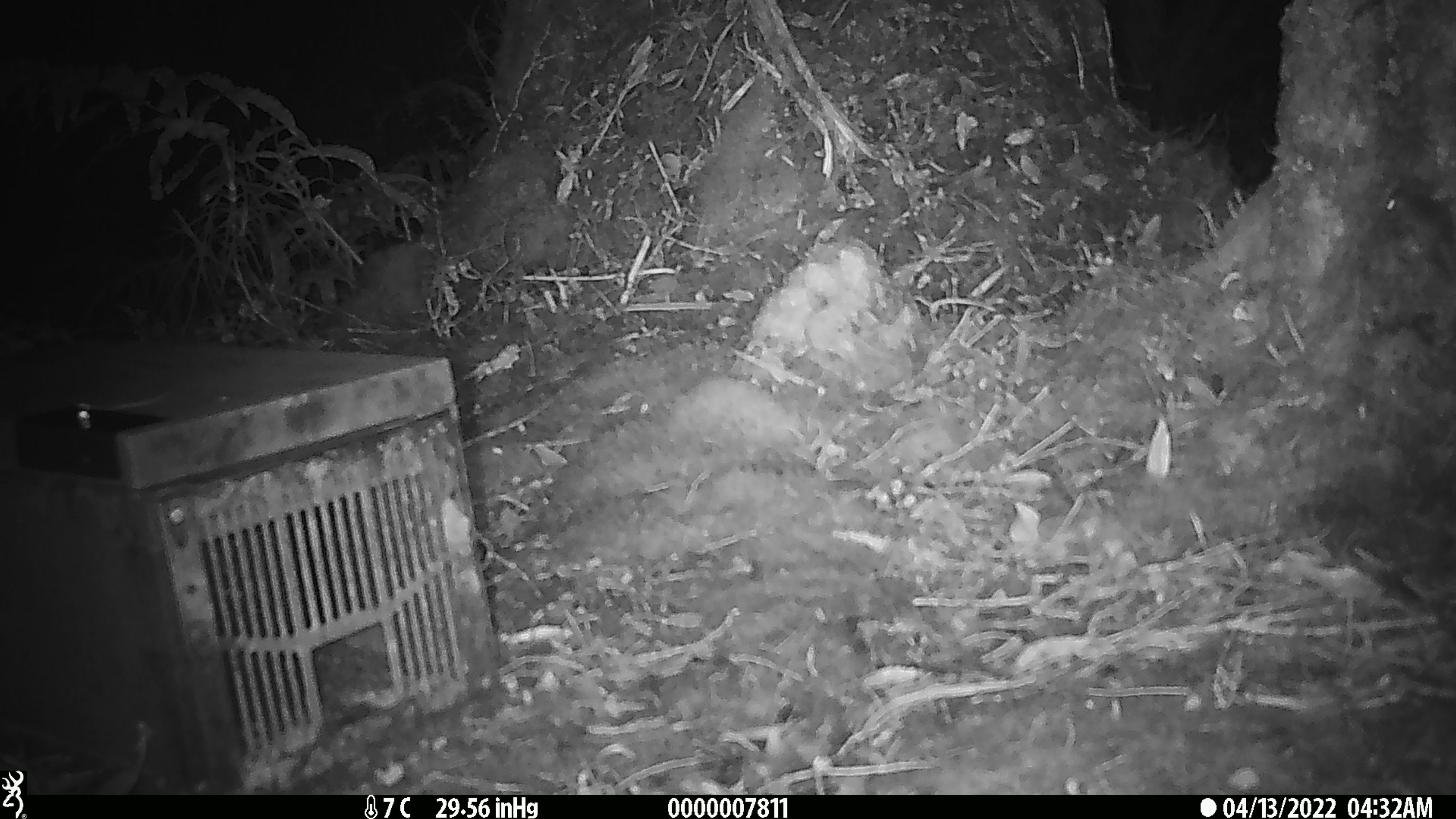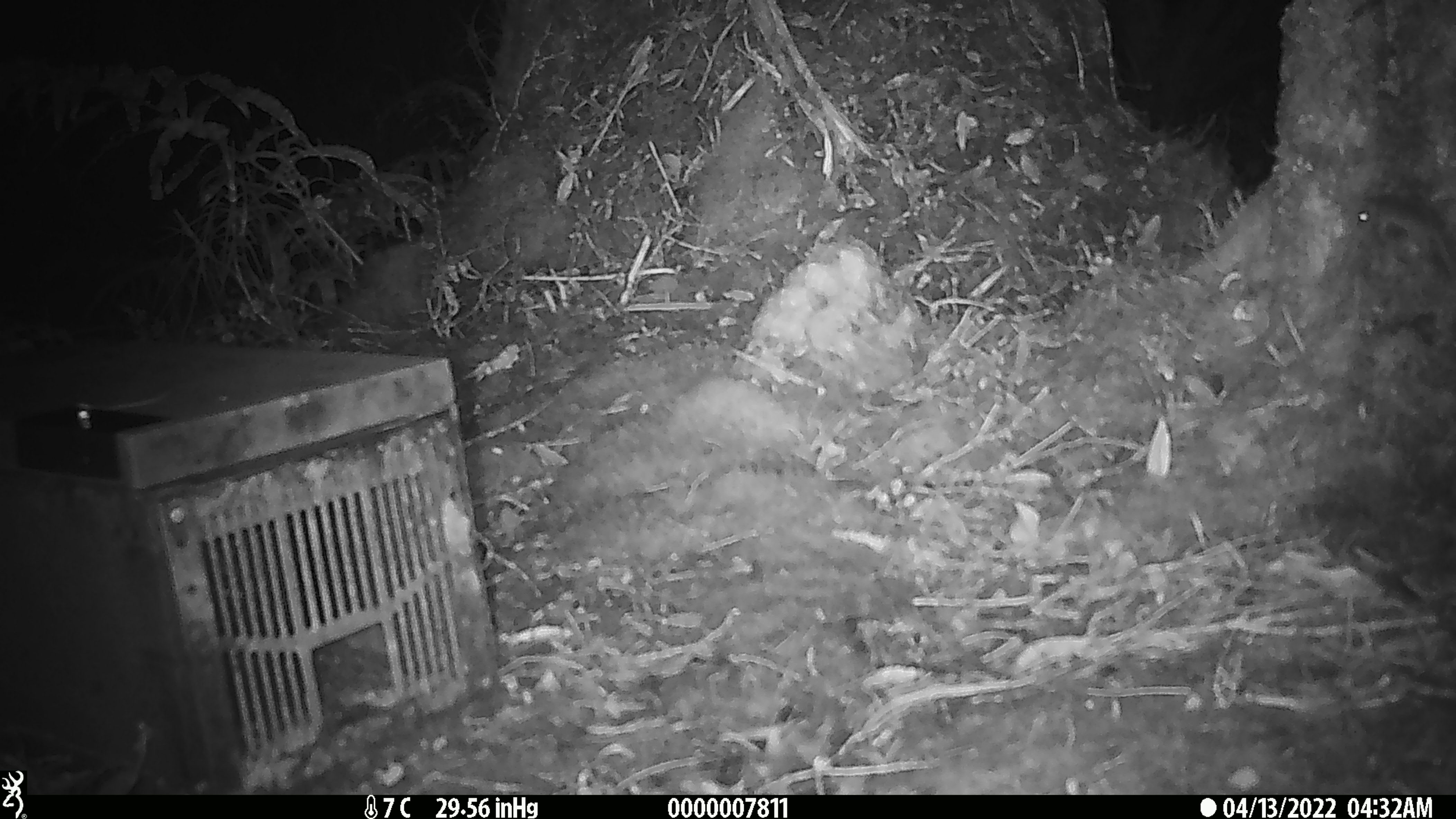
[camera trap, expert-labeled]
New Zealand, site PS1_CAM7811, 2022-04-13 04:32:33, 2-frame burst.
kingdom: Animalia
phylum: Chordata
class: Mammalia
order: Rodentia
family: Muridae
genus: Mus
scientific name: Mus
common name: mouse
Mouse (Mus).